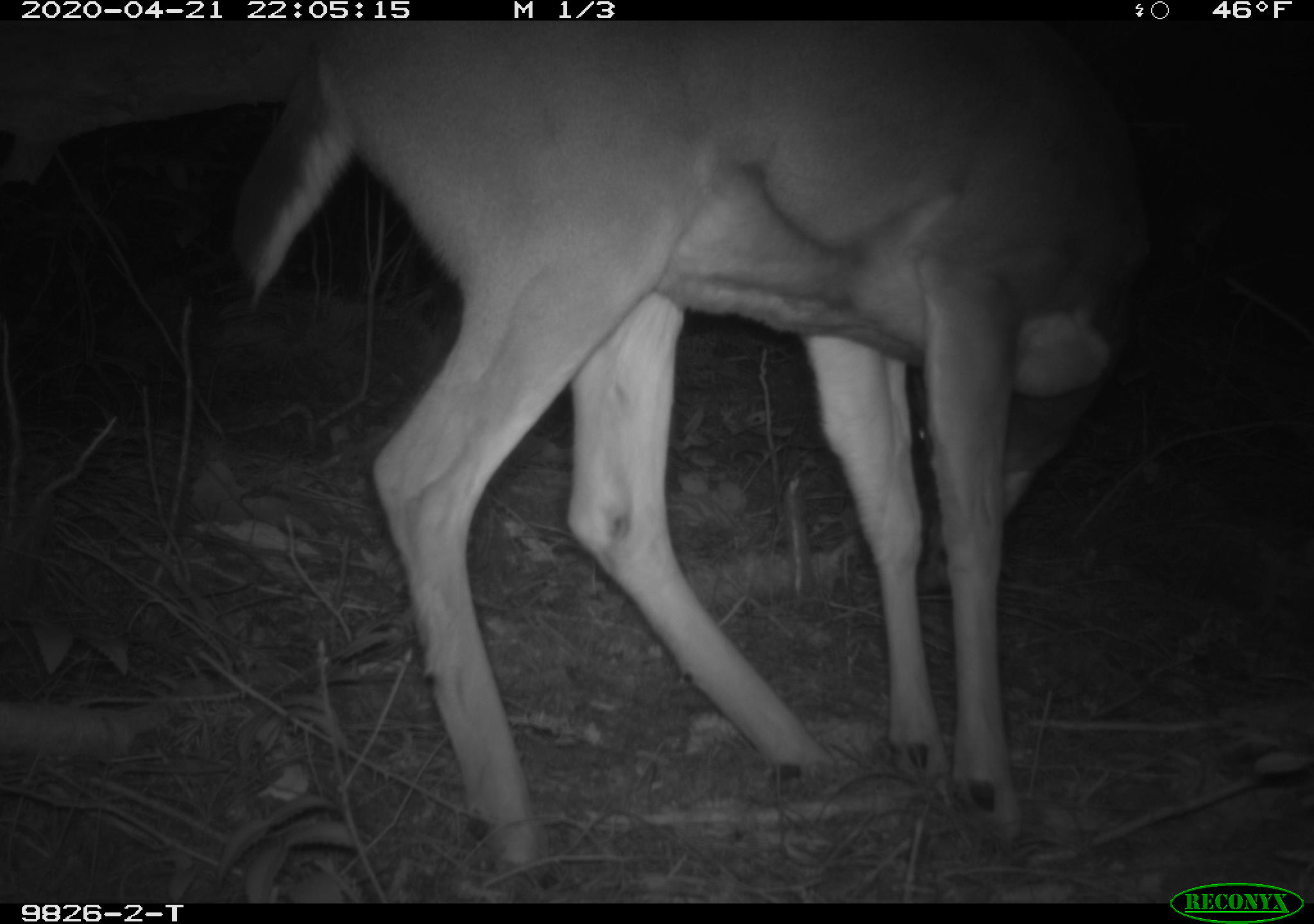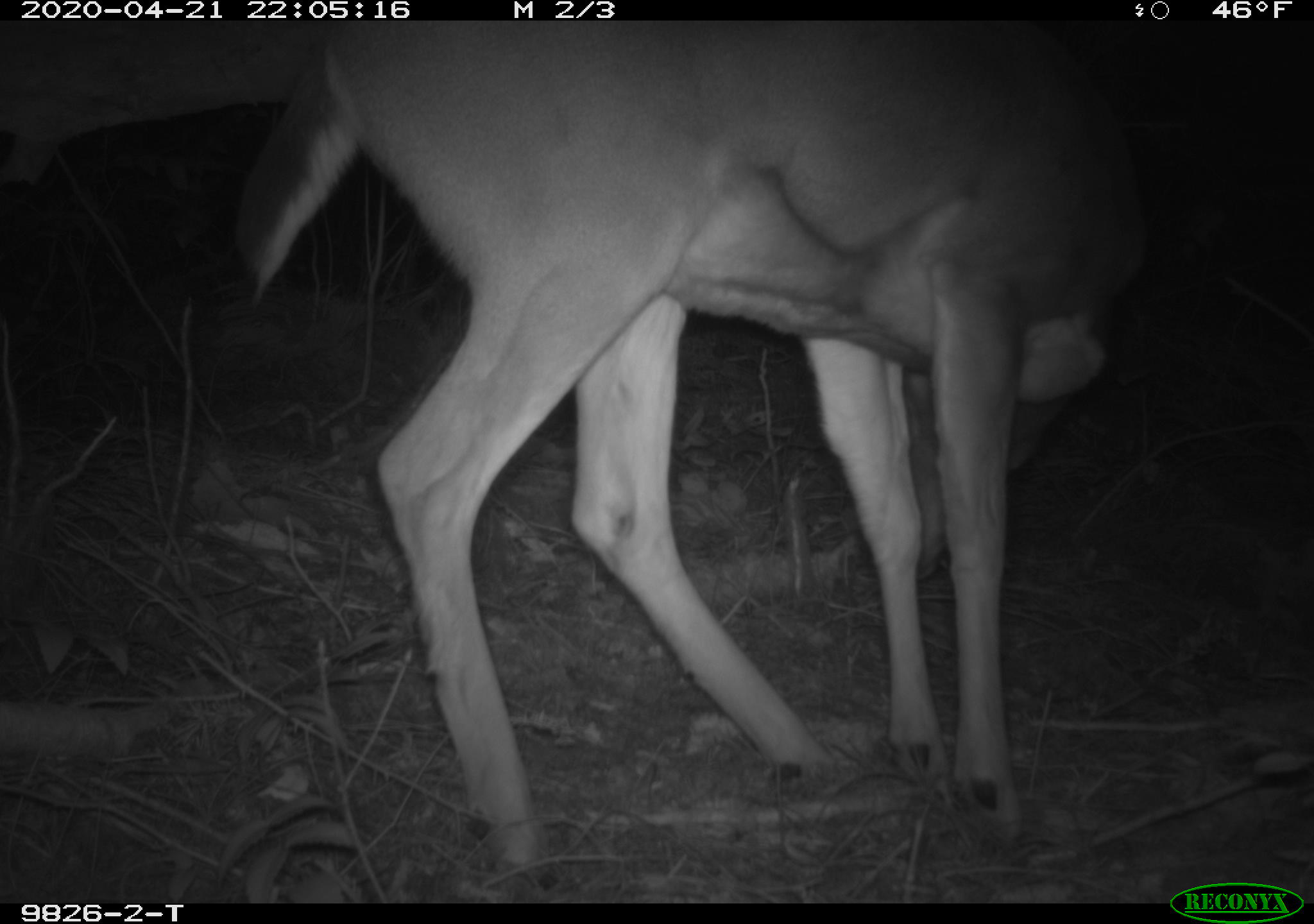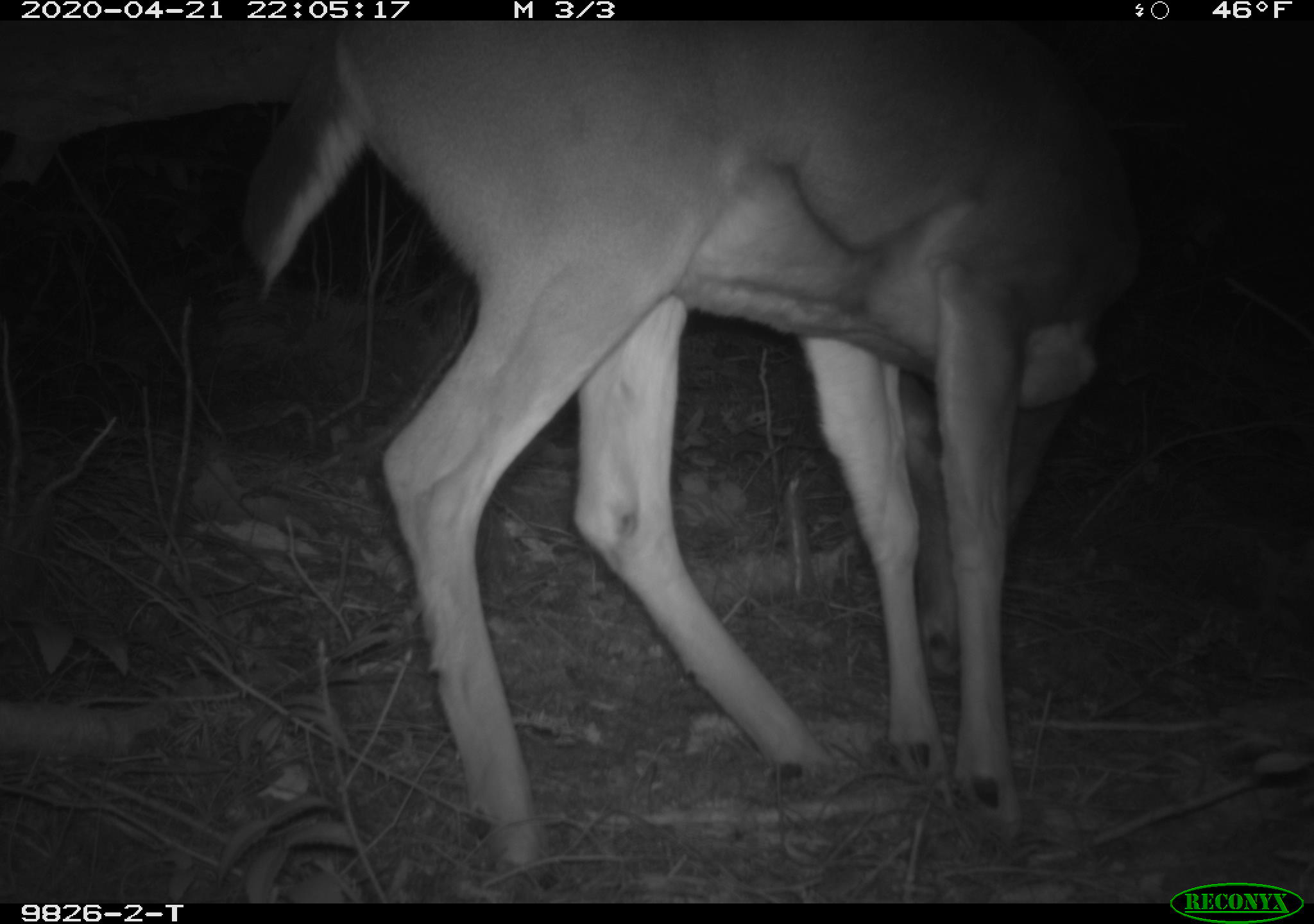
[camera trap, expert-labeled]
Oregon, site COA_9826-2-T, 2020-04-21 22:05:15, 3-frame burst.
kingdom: Animalia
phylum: Chordata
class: Mammalia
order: Artiodactyla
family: Cervidae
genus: Odocoileus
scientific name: Odocoileus hemionus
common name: black-tailed deer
Black-tailed deer (Odocoileus hemionus).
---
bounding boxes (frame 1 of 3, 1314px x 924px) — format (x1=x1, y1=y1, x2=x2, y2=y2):
black-tailed deer: (x1=225, y1=26, x2=1142, y2=873)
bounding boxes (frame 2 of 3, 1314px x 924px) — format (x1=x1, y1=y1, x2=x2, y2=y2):
black-tailed deer: (x1=221, y1=25, x2=1155, y2=874)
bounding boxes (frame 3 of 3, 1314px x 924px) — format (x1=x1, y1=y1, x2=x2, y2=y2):
black-tailed deer: (x1=225, y1=24, x2=1164, y2=869)